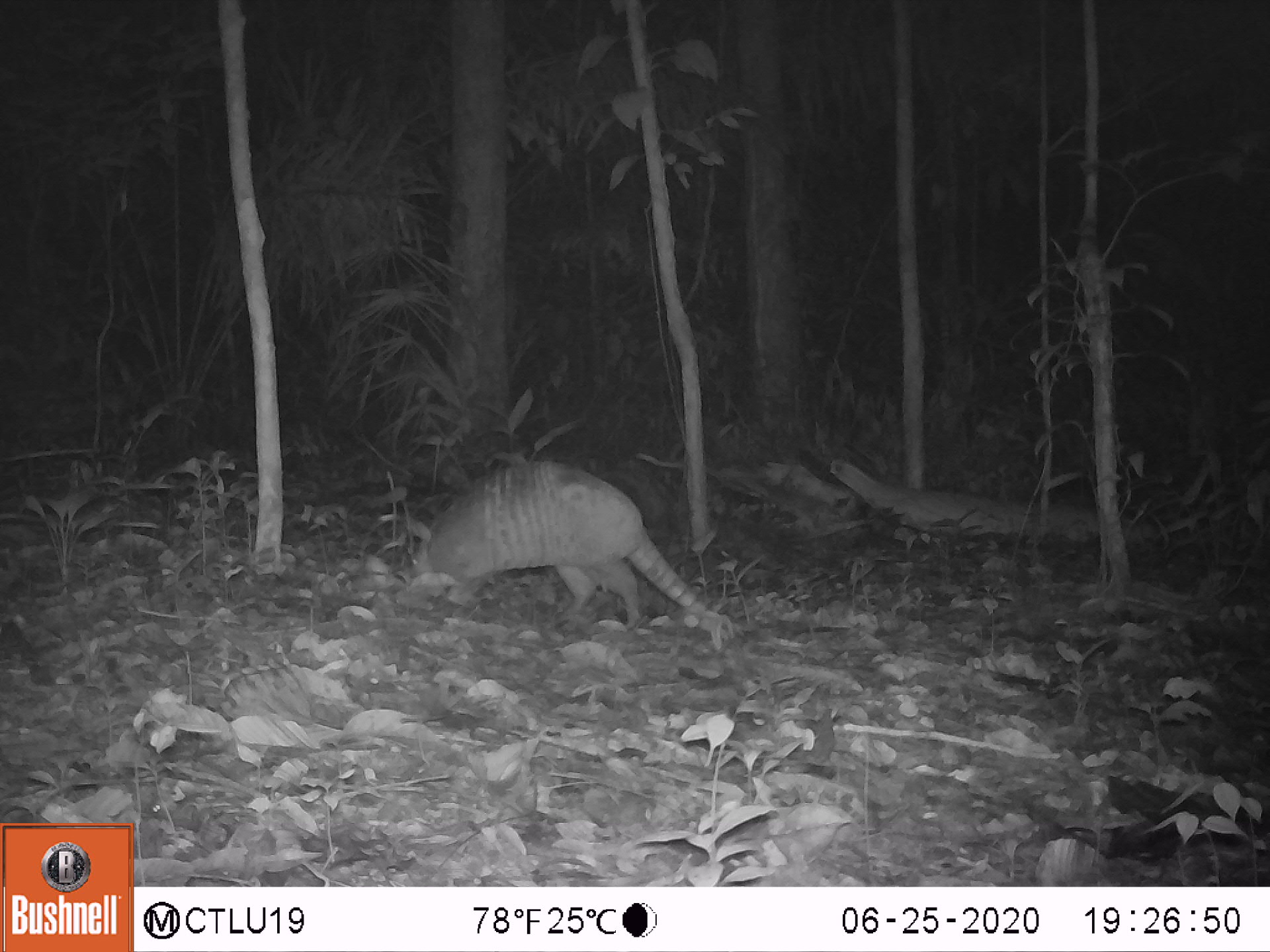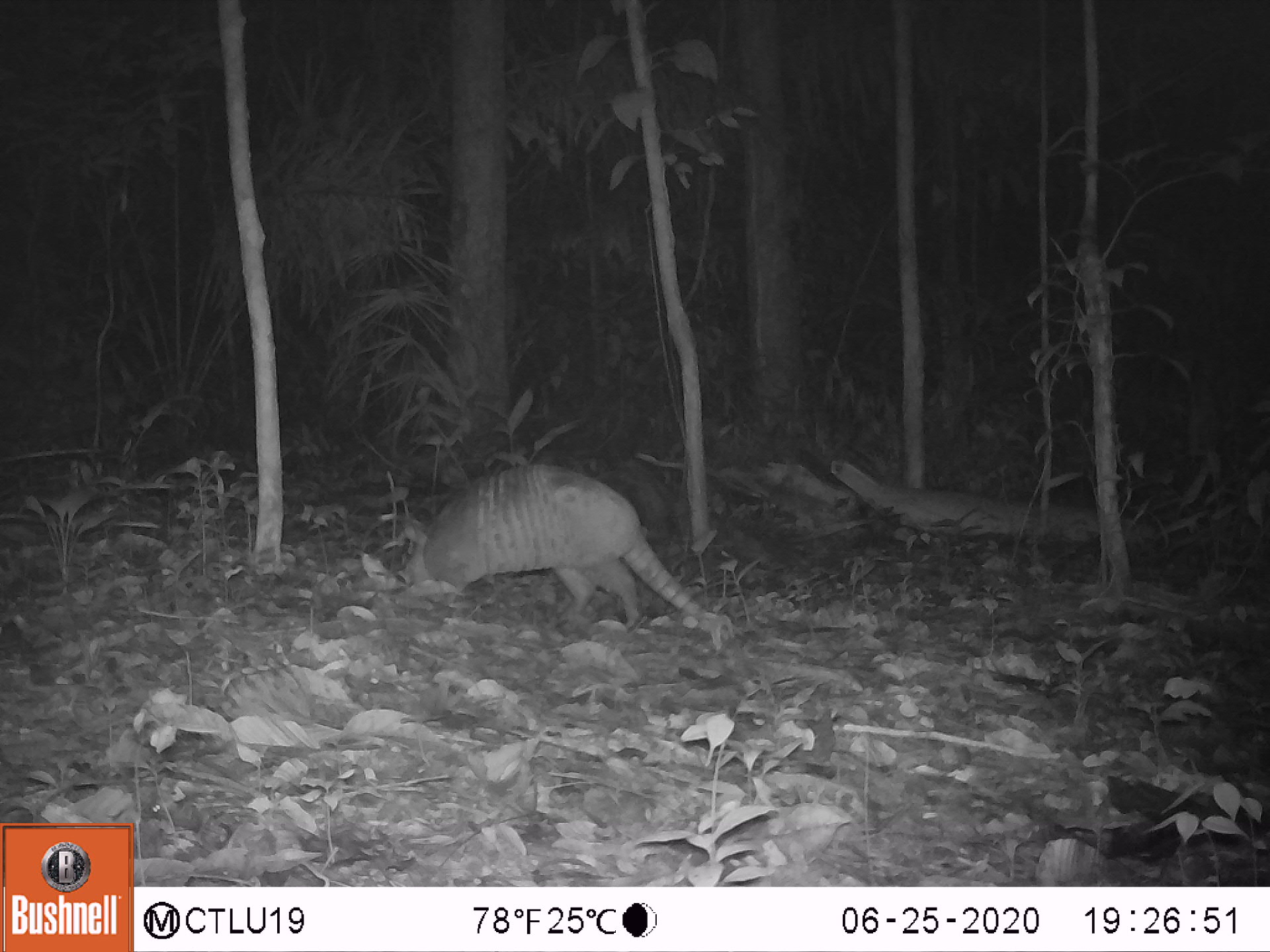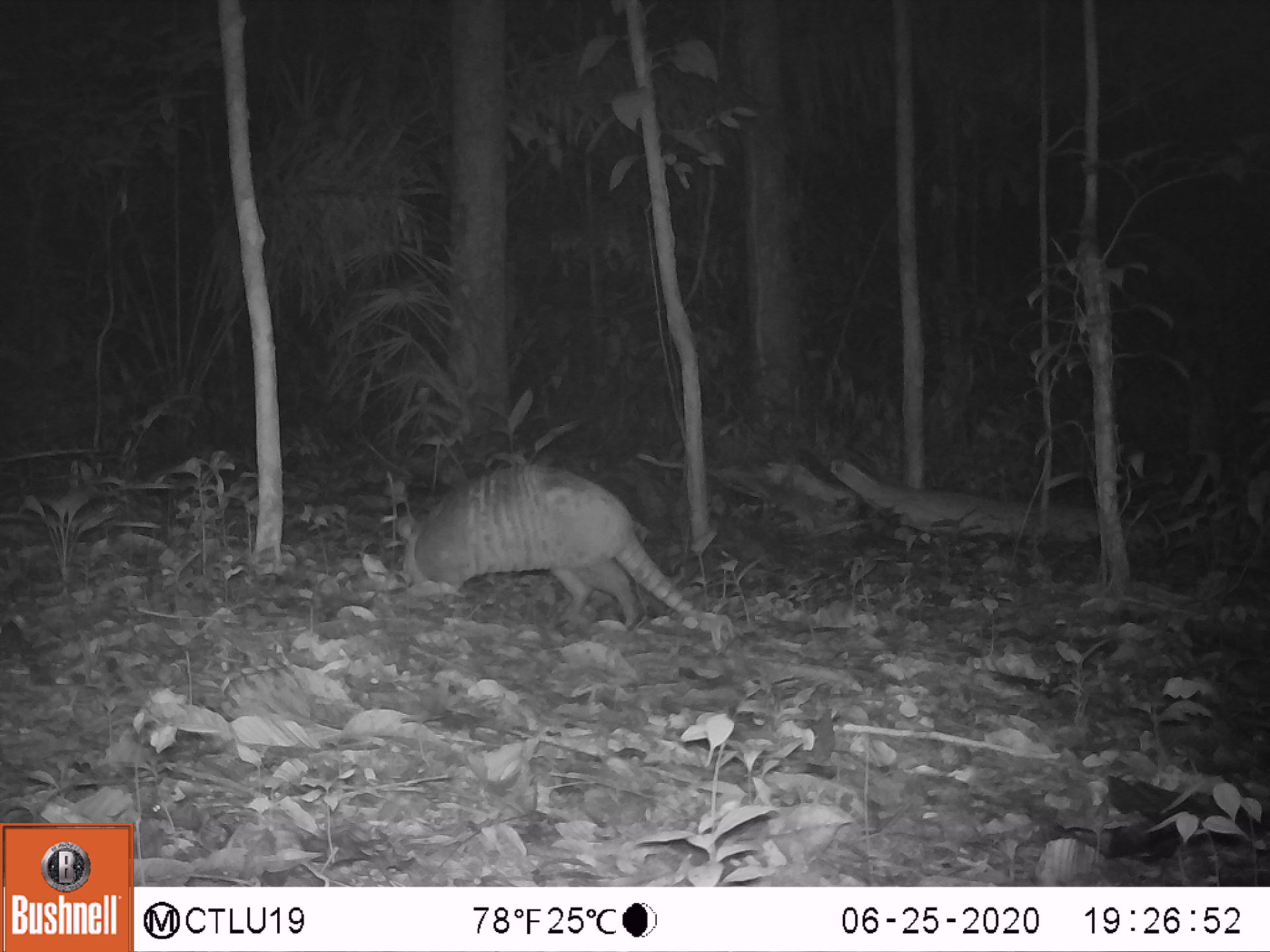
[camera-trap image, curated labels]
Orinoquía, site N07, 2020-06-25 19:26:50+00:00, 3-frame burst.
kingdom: Animalia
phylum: Chordata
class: Mammalia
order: Cingulata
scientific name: Cingulata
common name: armadillo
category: unknown armadillo